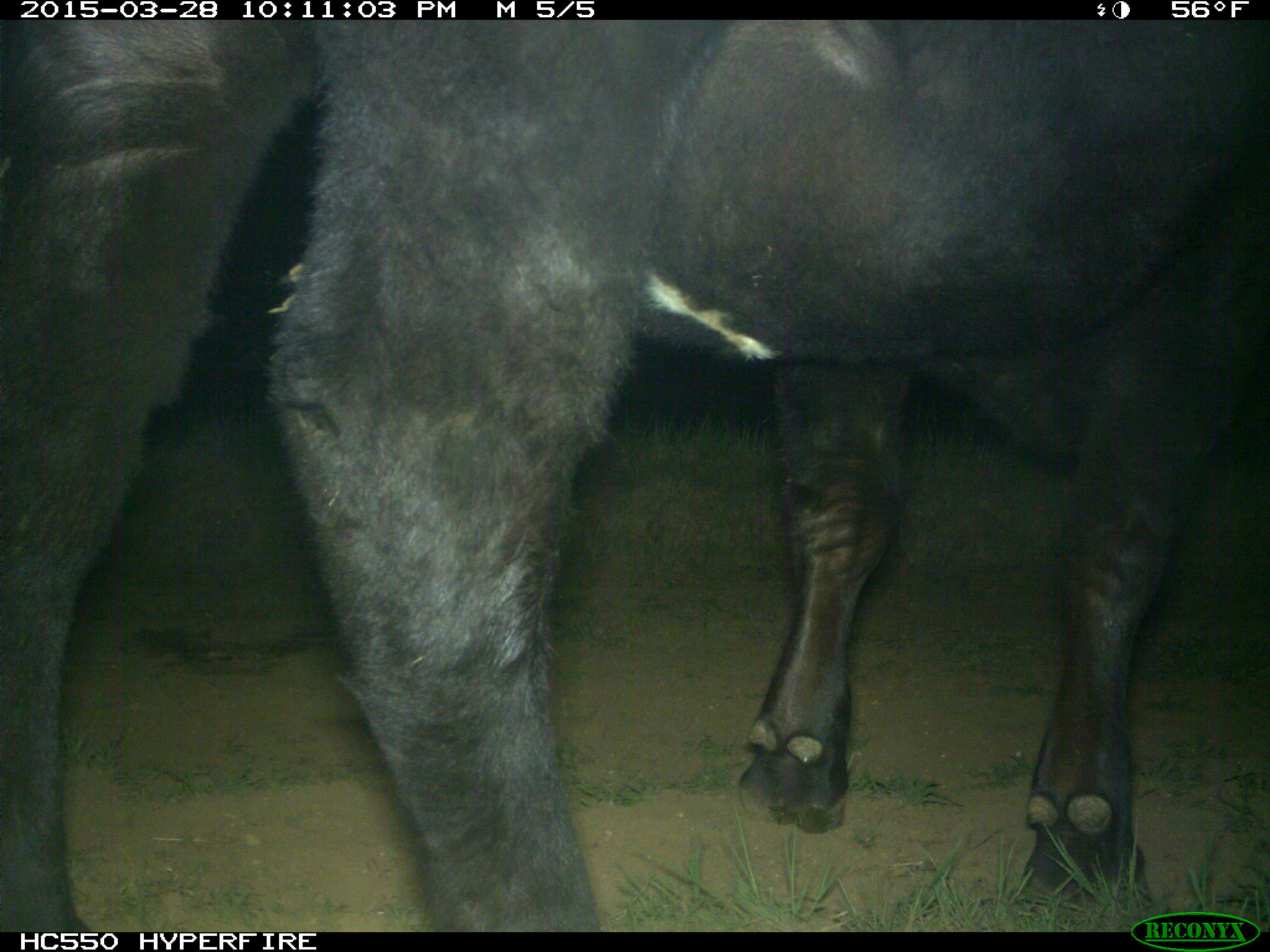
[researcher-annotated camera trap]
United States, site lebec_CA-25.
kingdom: Animalia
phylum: Chordata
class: Mammalia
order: Artiodactyla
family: Bovidae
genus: Bos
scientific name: Bos taurus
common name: domestic cow